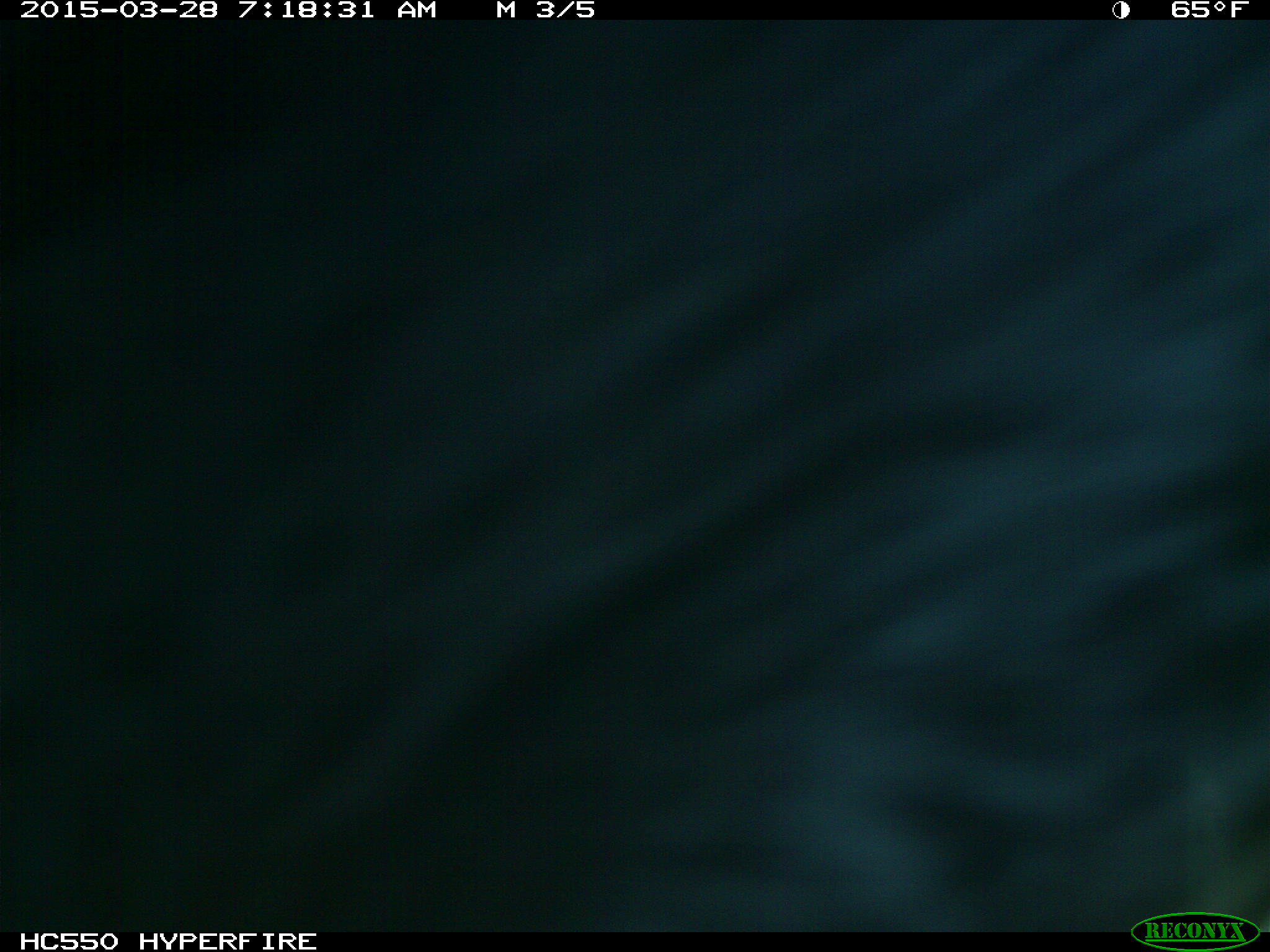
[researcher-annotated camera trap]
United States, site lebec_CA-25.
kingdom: Animalia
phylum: Chordata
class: Mammalia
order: Artiodactyla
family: Bovidae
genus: Bos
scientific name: Bos taurus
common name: domestic cow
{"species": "Bos taurus (domestic cow)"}